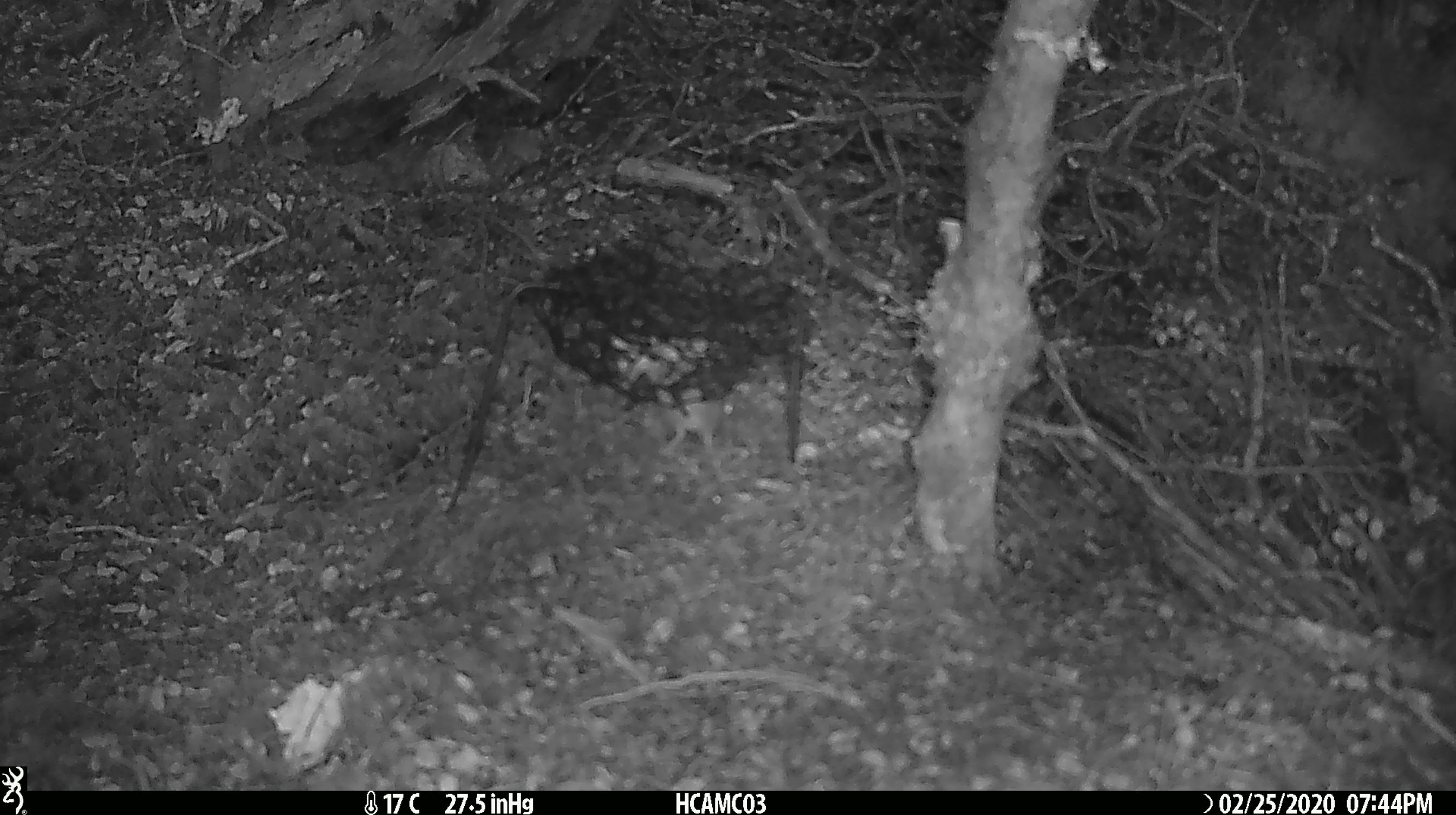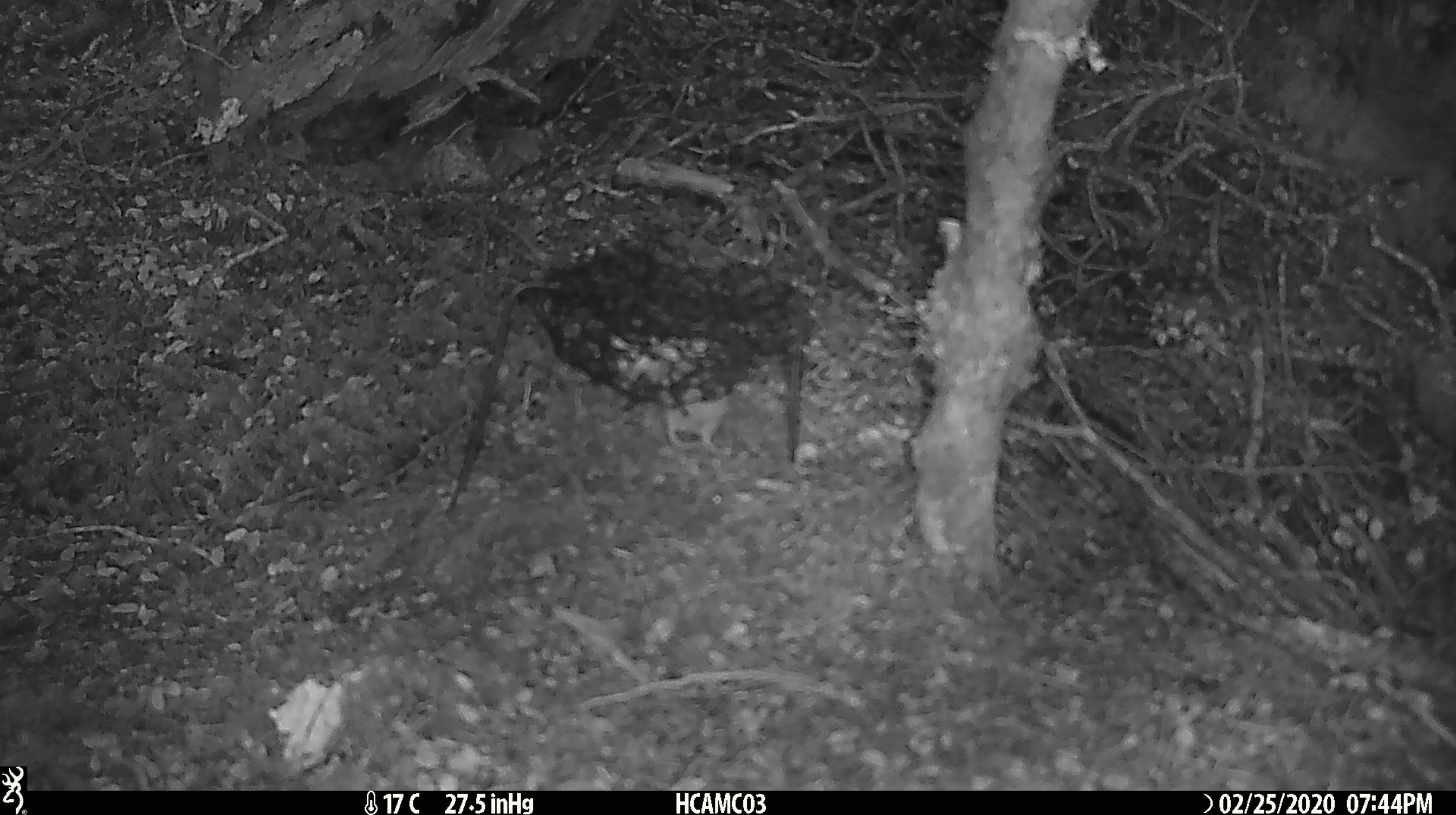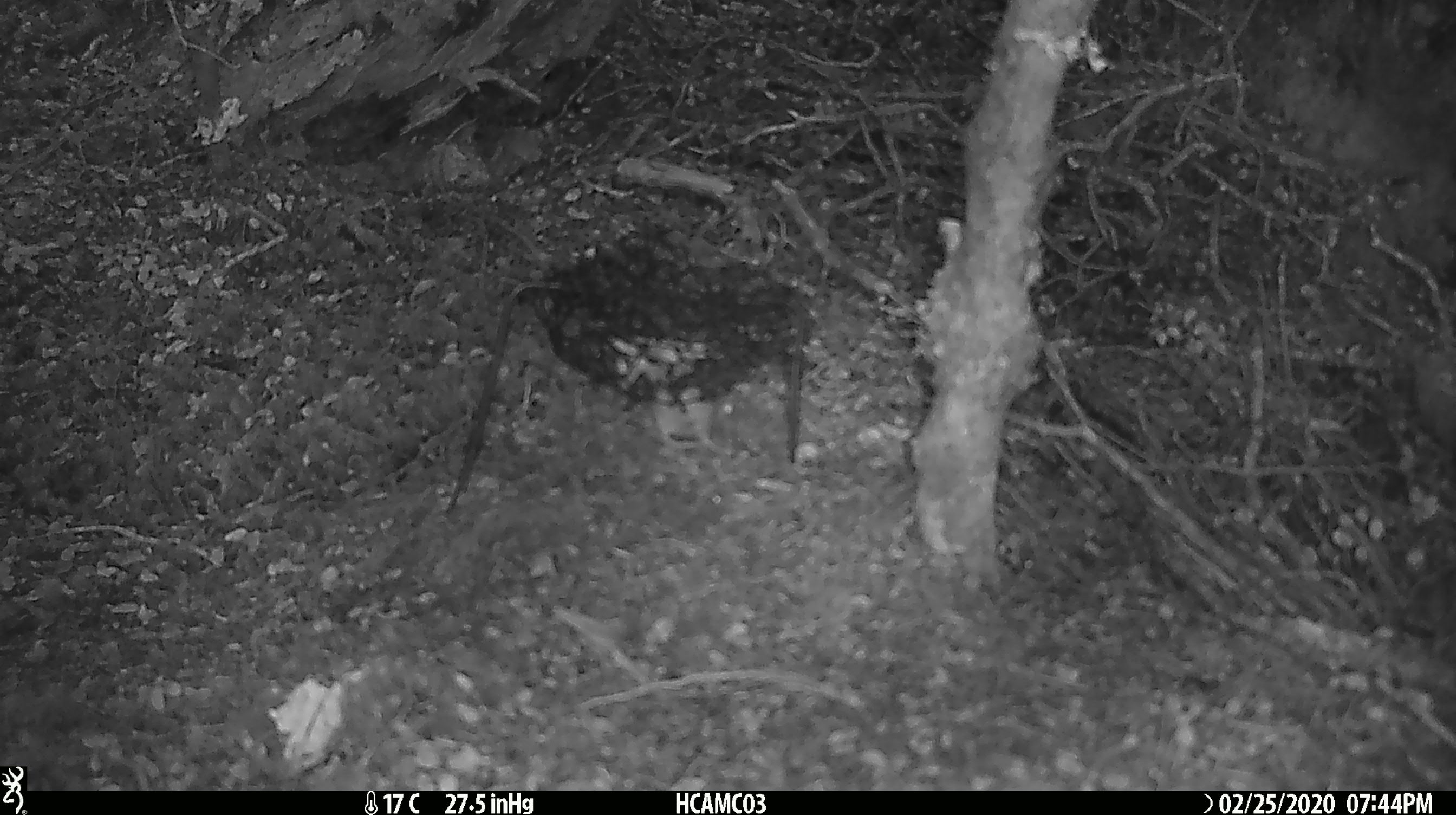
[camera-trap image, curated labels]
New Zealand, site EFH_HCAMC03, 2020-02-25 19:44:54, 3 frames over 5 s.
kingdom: Animalia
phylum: Chordata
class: Mammalia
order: Rodentia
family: Muridae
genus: Mus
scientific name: Mus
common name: mouse